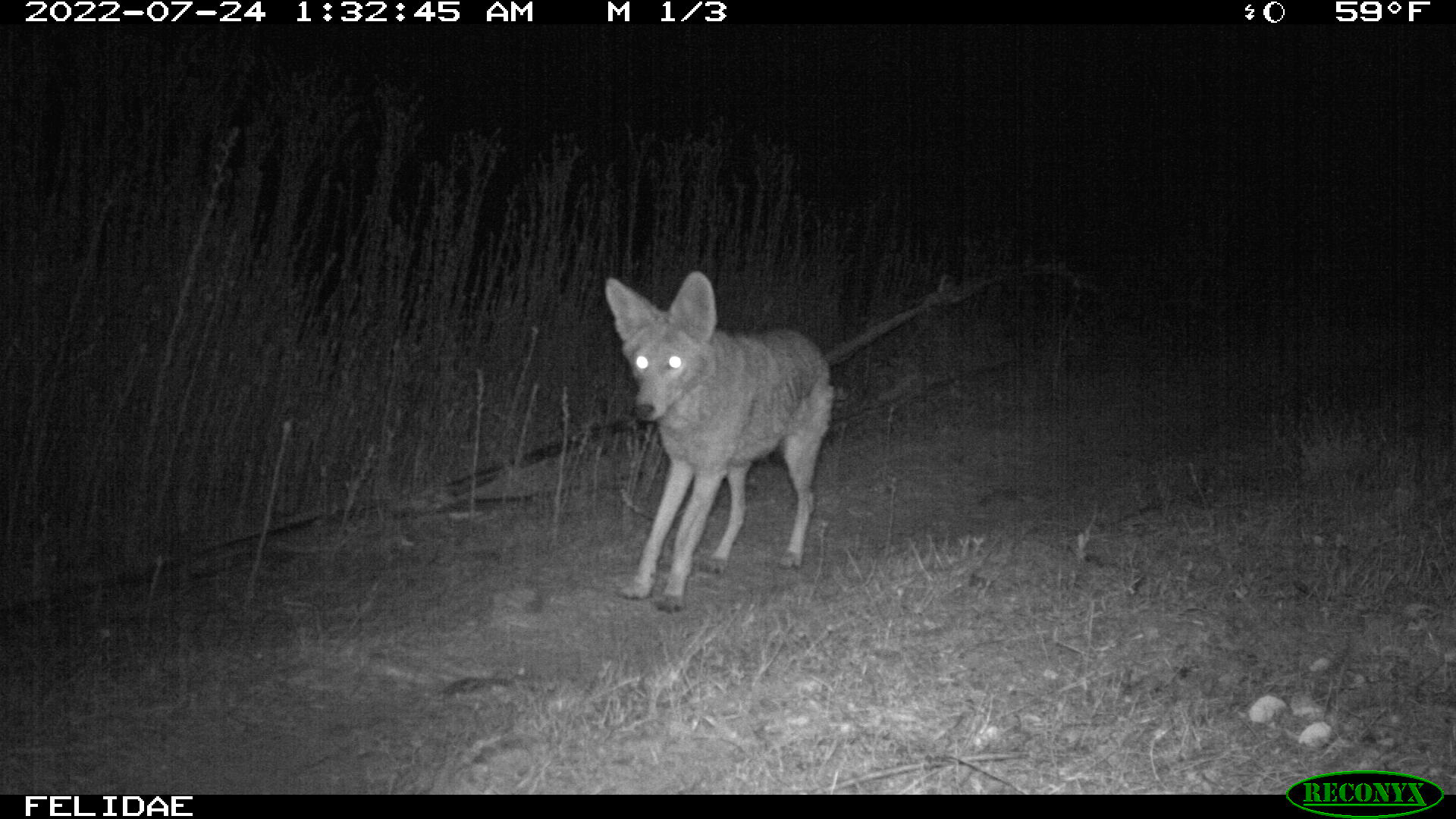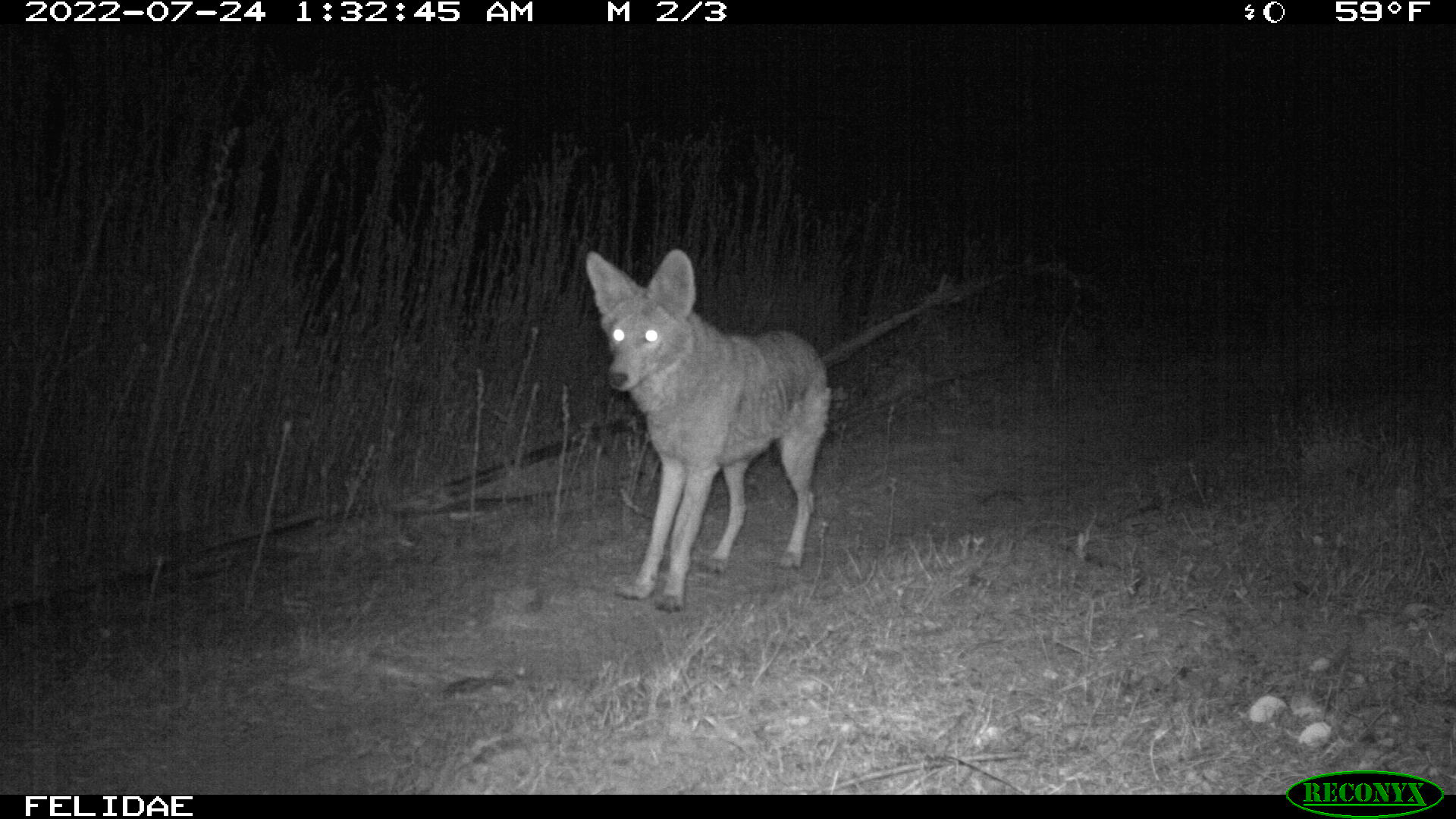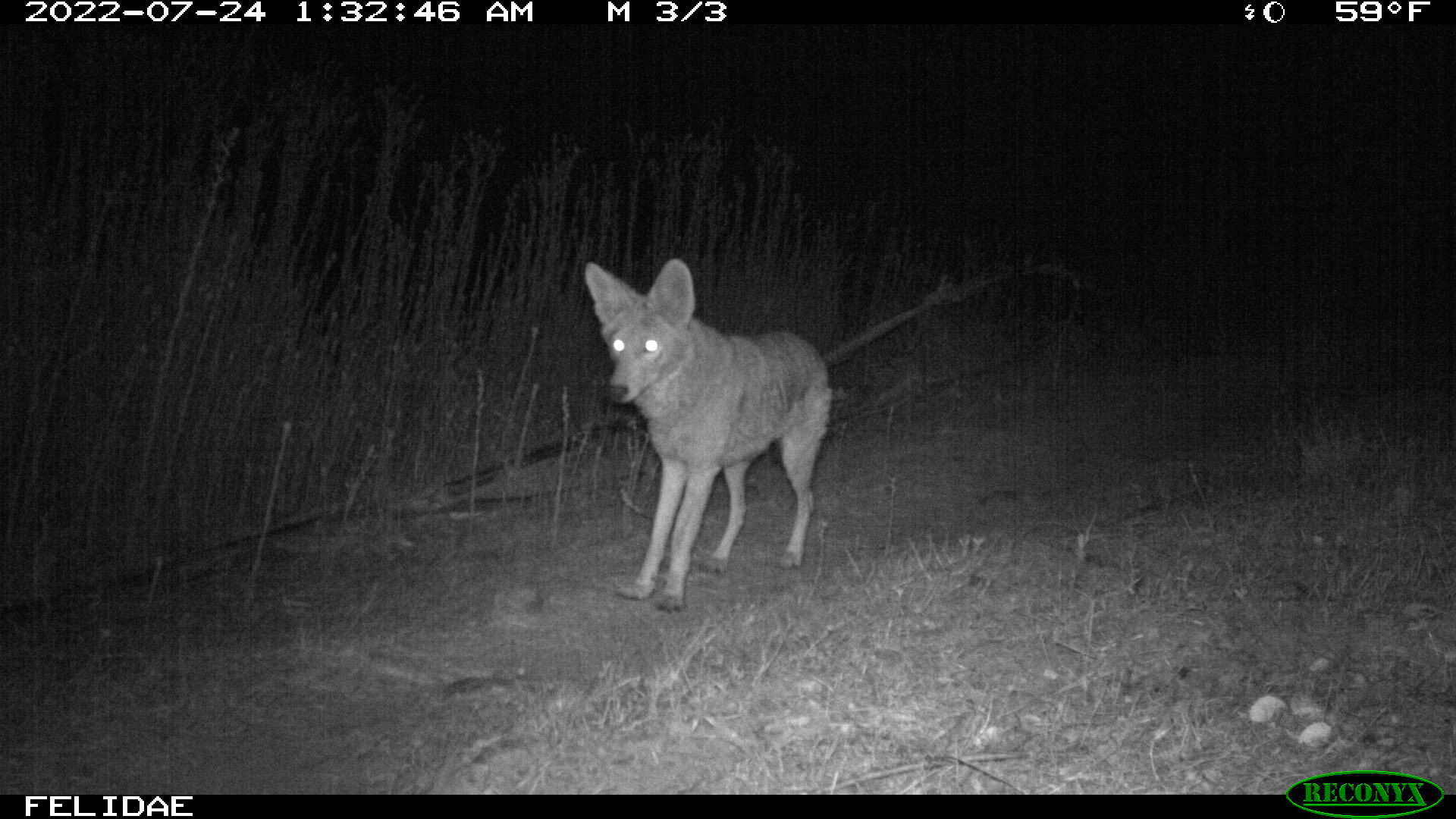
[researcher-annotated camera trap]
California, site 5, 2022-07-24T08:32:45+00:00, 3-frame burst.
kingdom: Animalia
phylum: Chordata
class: Mammalia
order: Carnivora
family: Canidae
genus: Canis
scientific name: Canis latrans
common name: coyote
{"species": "coyote (Canis latrans)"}